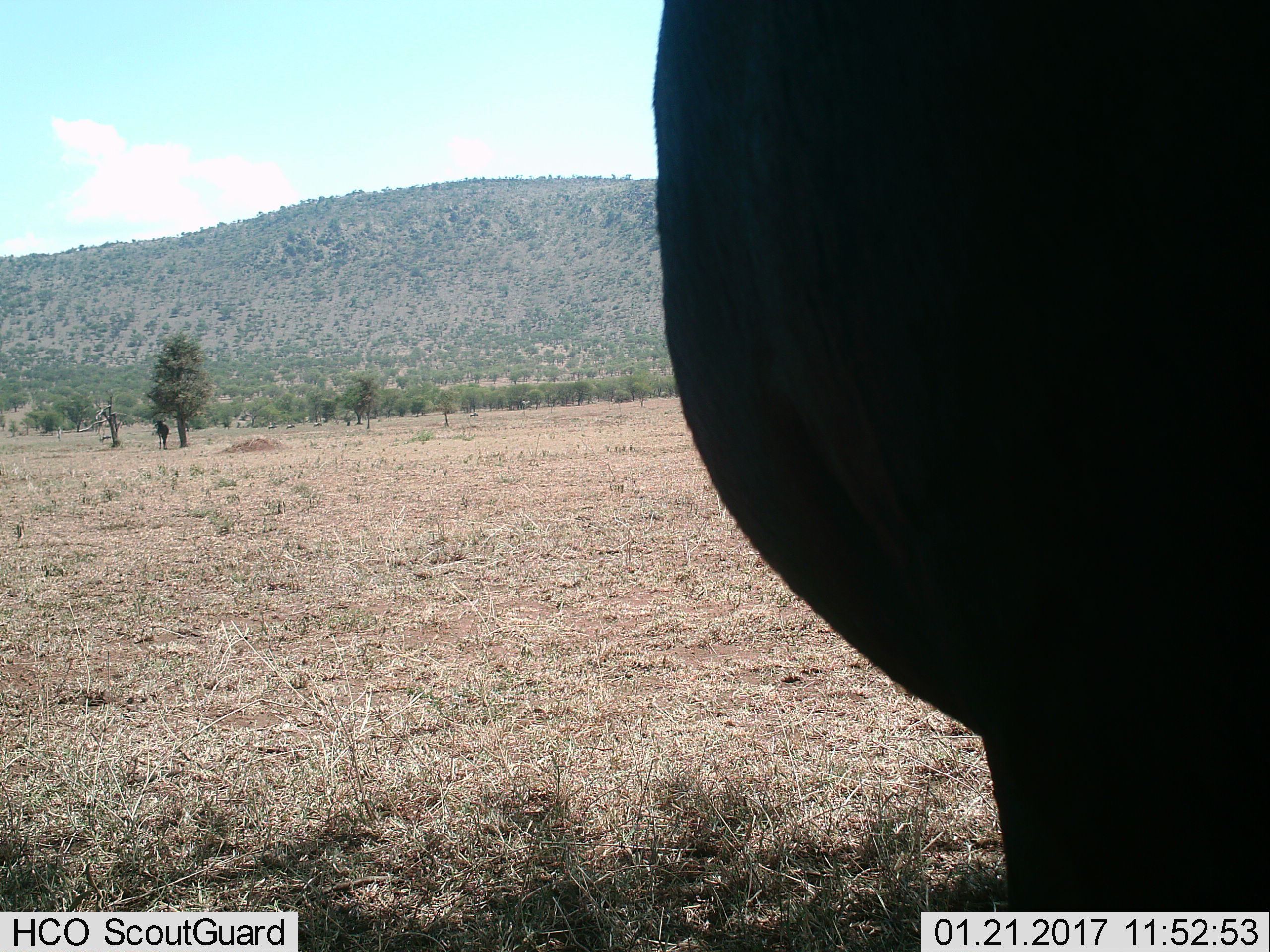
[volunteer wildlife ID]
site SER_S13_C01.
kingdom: Animalia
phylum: Chordata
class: Mammalia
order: Artiodactyla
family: Bovidae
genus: Connochaetes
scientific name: Connochaetes taurinus taurinus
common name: blue wildebeest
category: wildebeestblue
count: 2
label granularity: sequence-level